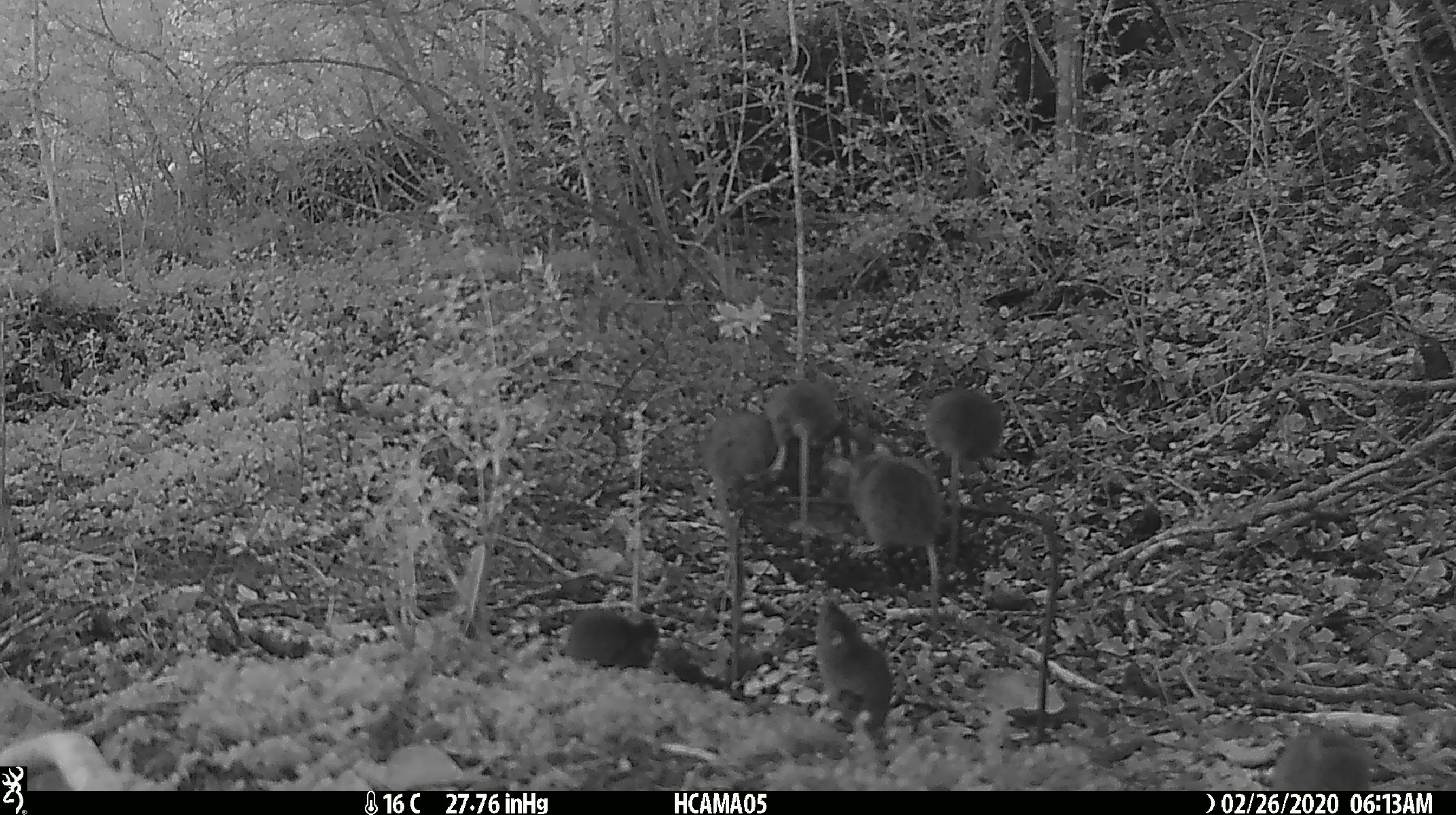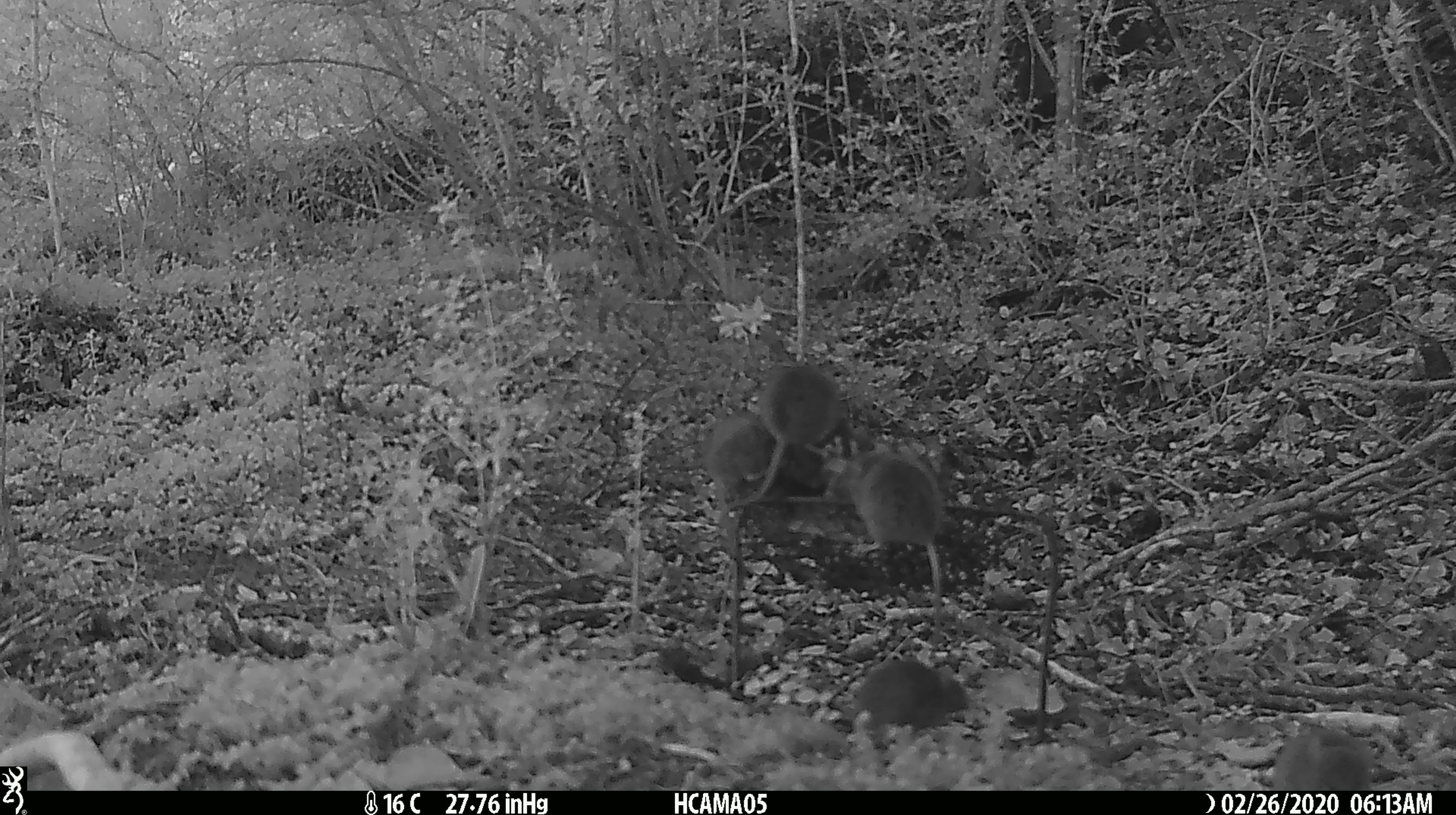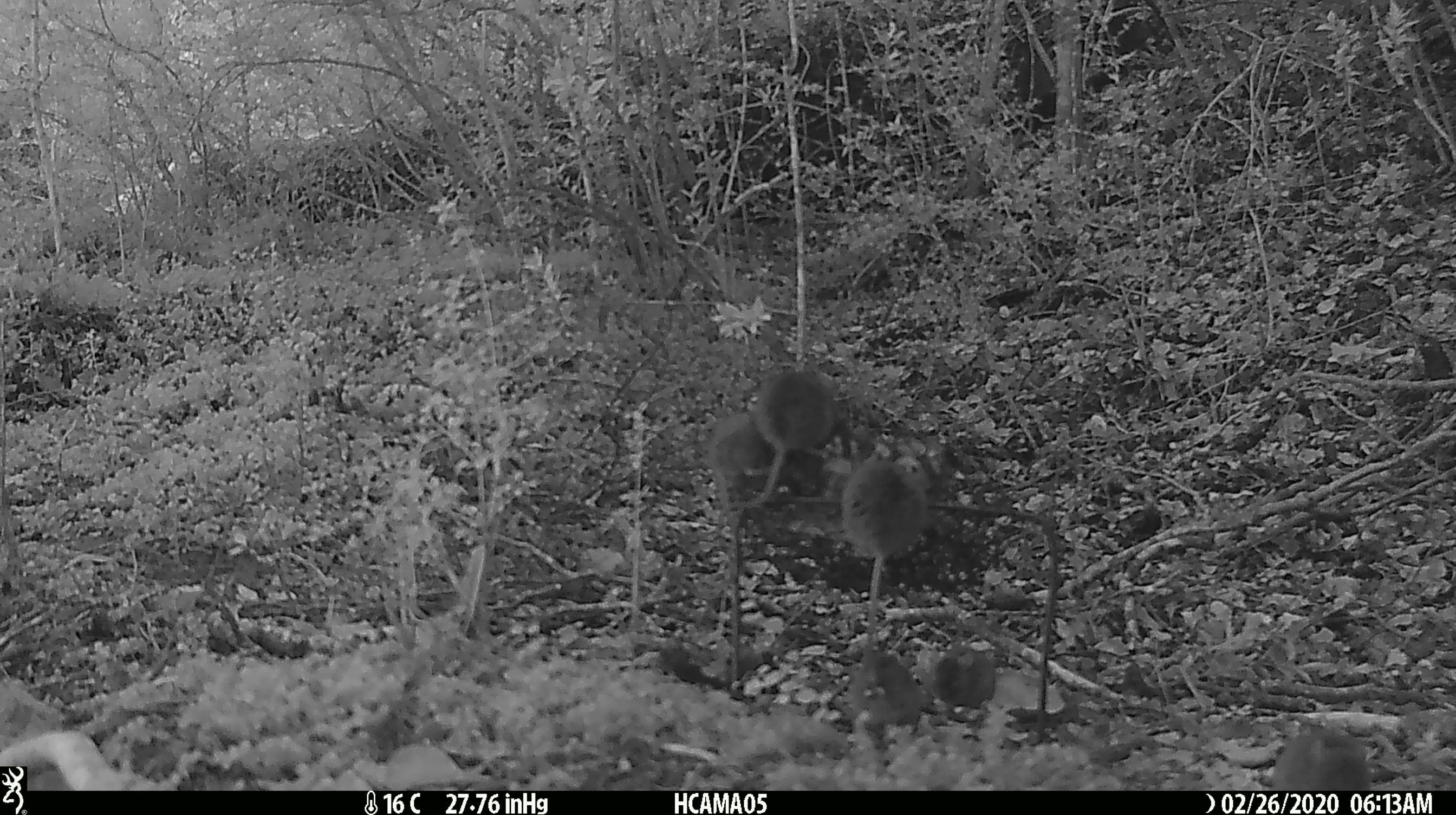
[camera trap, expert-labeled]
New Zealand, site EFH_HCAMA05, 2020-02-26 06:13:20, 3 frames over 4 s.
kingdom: Animalia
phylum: Chordata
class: Mammalia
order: Rodentia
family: Muridae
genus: Mus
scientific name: Mus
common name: mouse